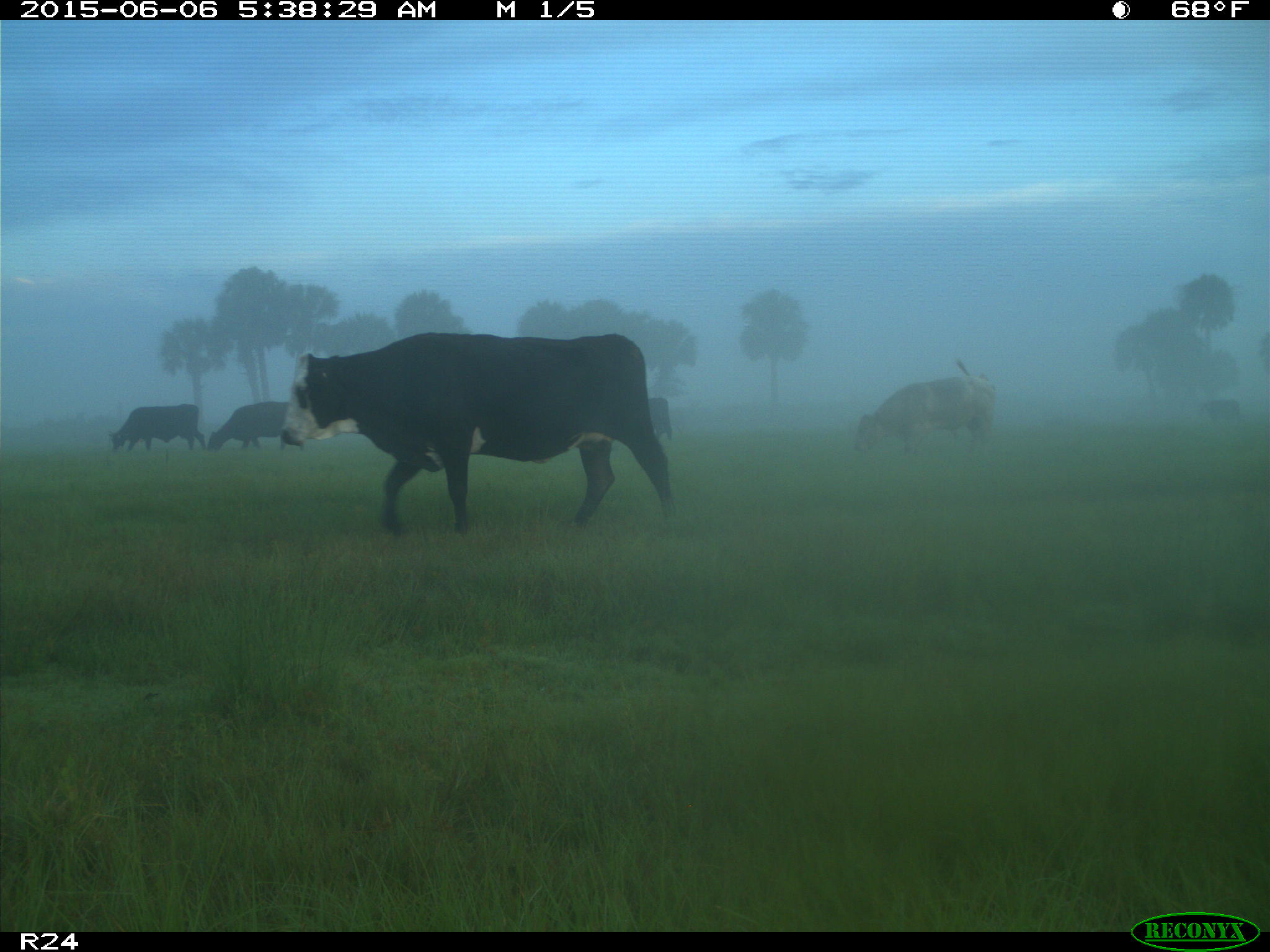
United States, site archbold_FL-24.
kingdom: Animalia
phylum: Chordata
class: Mammalia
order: Artiodactyla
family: Bovidae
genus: Bos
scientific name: Bos taurus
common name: domestic cow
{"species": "Bos taurus (domestic cow)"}